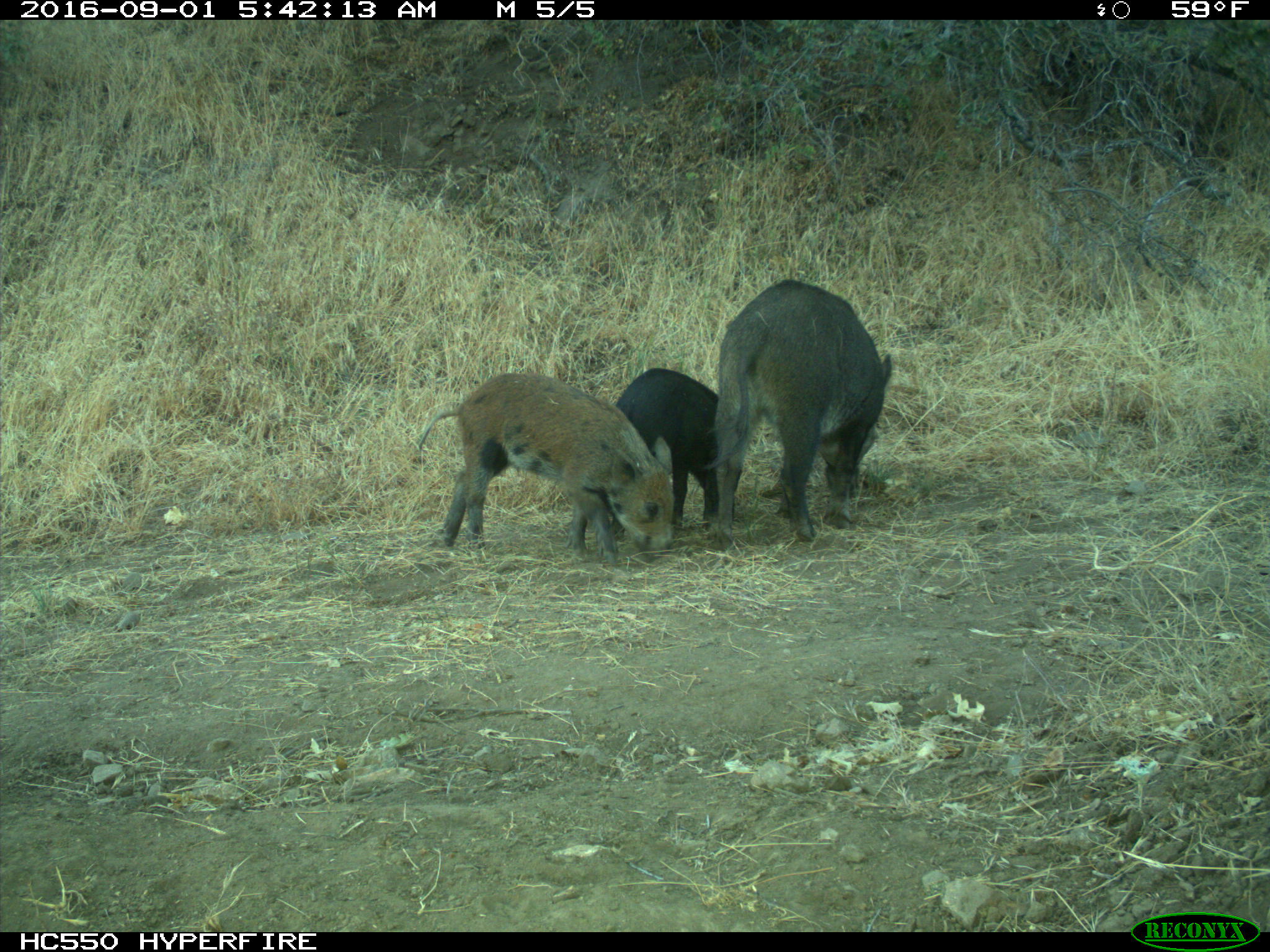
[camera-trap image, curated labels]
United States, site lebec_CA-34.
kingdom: Animalia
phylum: Chordata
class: Mammalia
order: Artiodactyla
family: Suidae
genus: Sus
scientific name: Sus scrofa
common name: wild boar